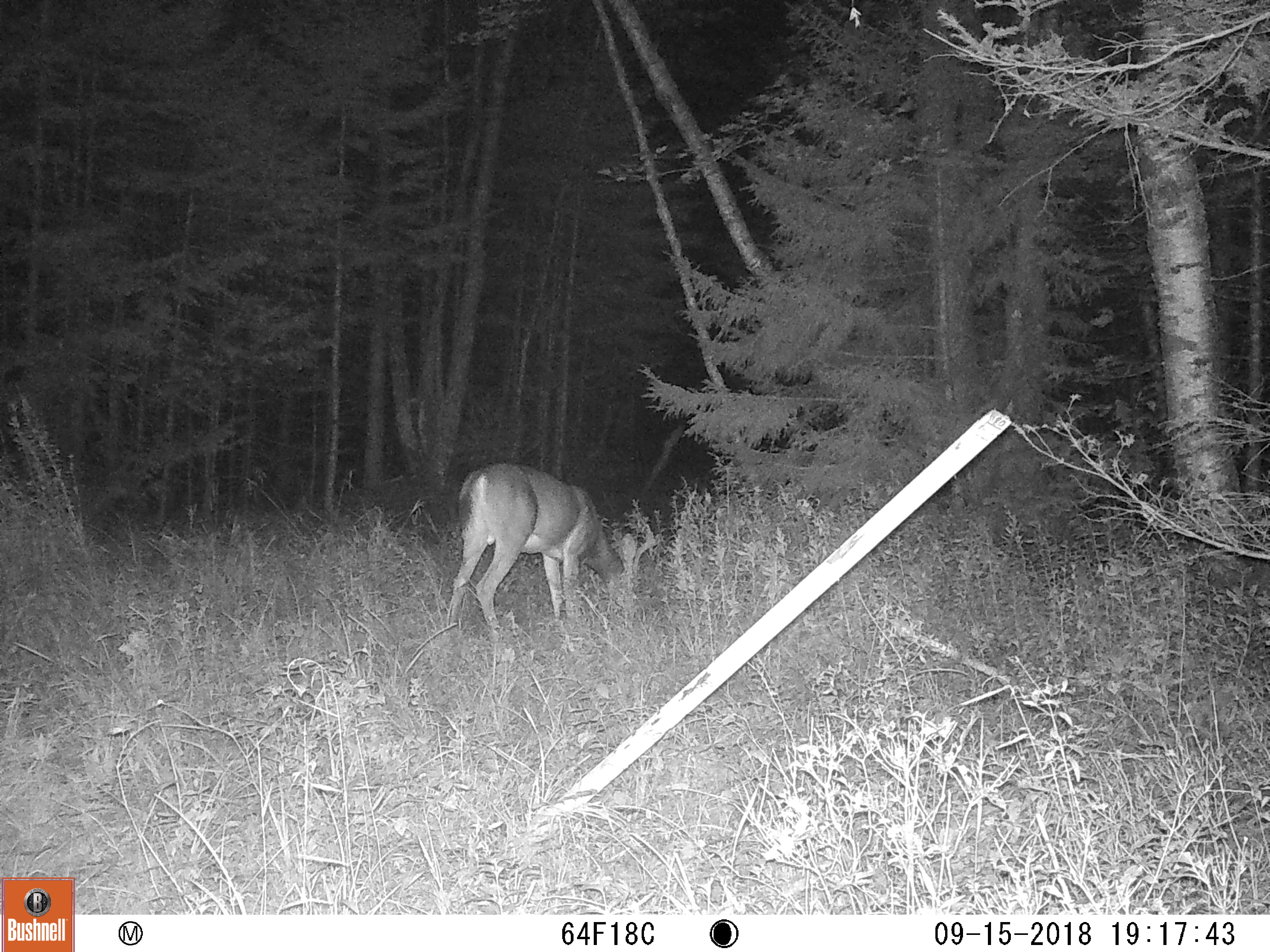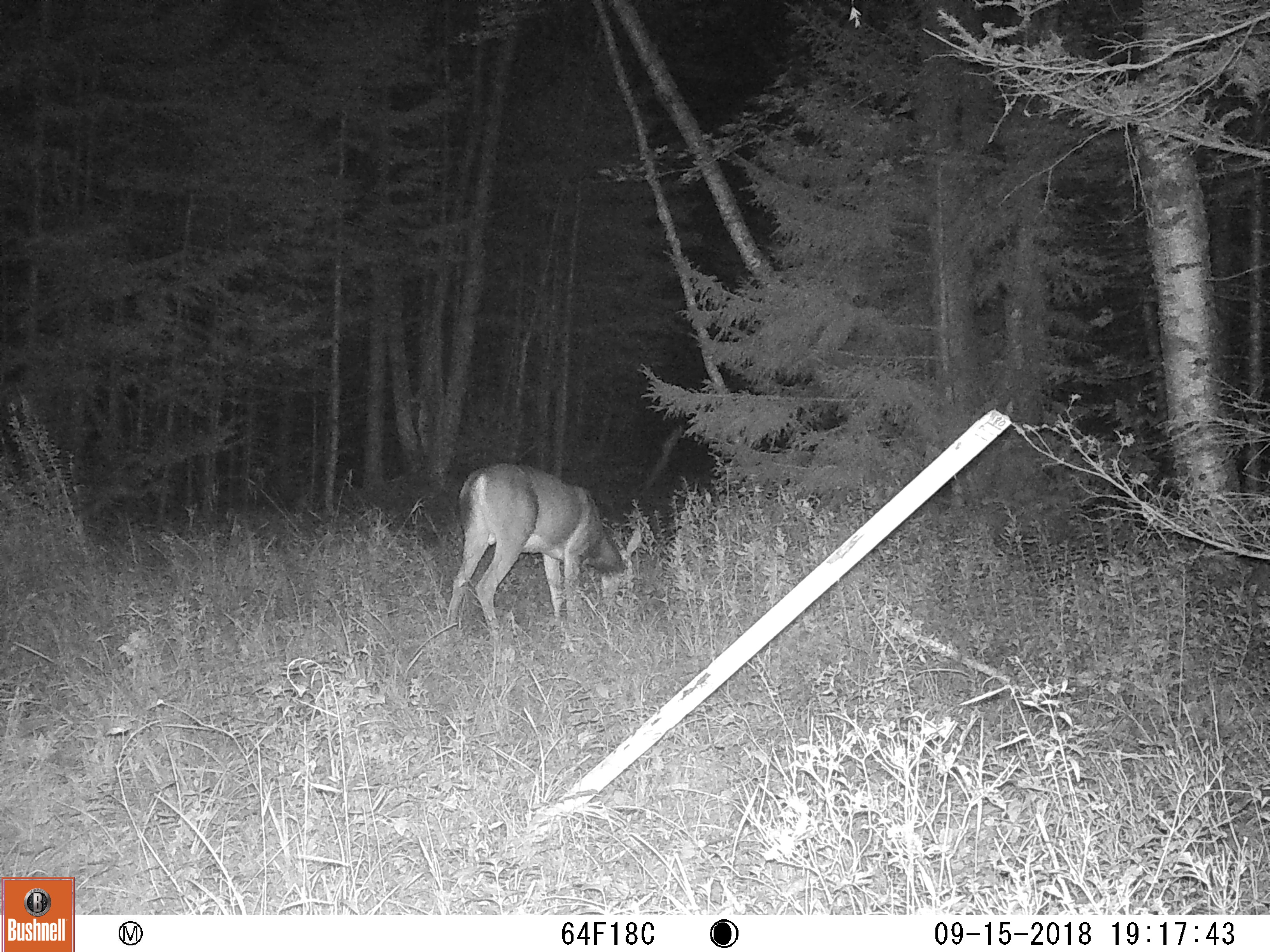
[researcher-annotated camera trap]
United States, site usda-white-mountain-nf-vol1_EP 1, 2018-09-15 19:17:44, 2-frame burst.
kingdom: Animalia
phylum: Chordata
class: Mammalia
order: Artiodactyla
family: Cervidae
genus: Odocoileus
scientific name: Odocoileus virginianus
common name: white-tailed deer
White-tailed deer (Odocoileus virginianus).